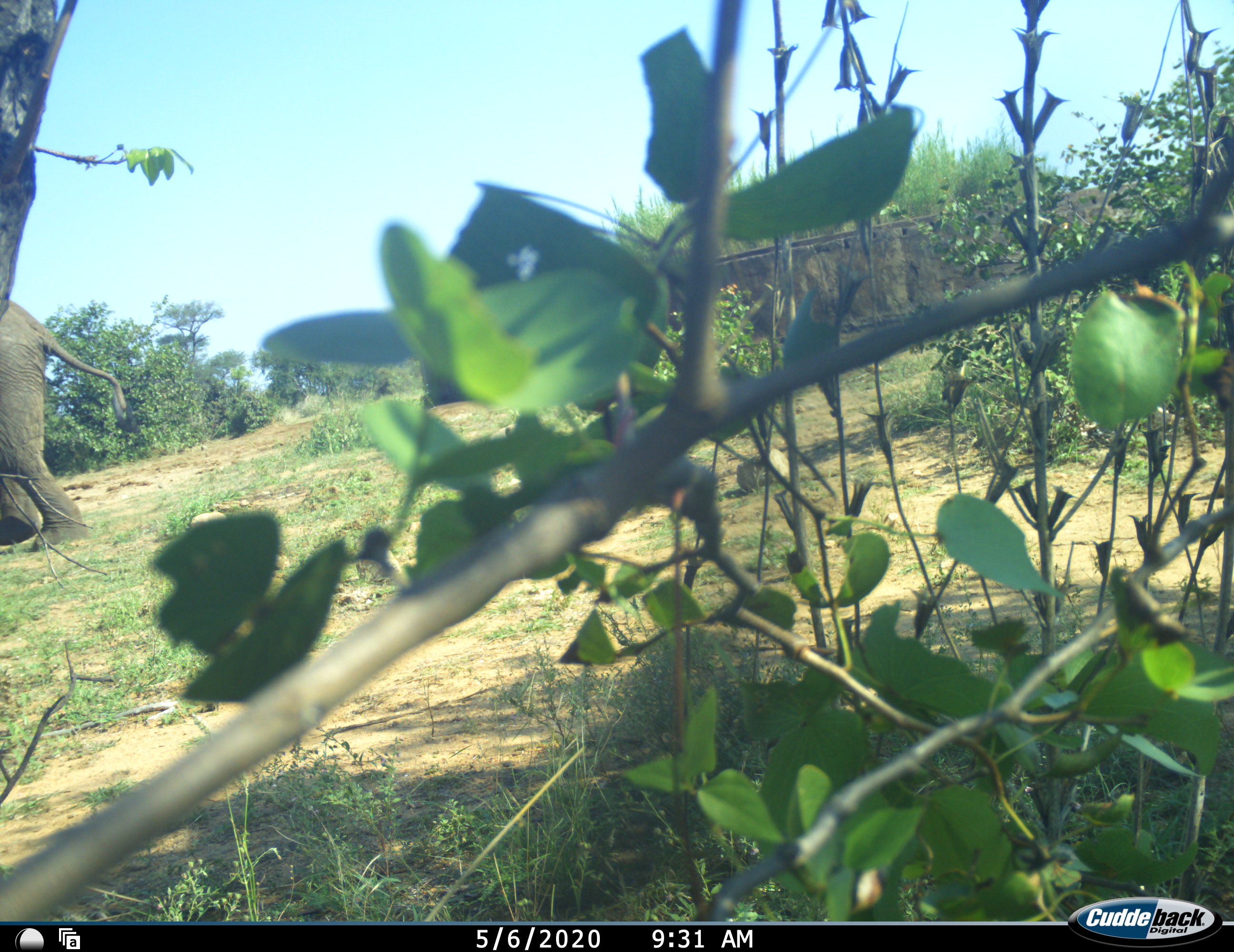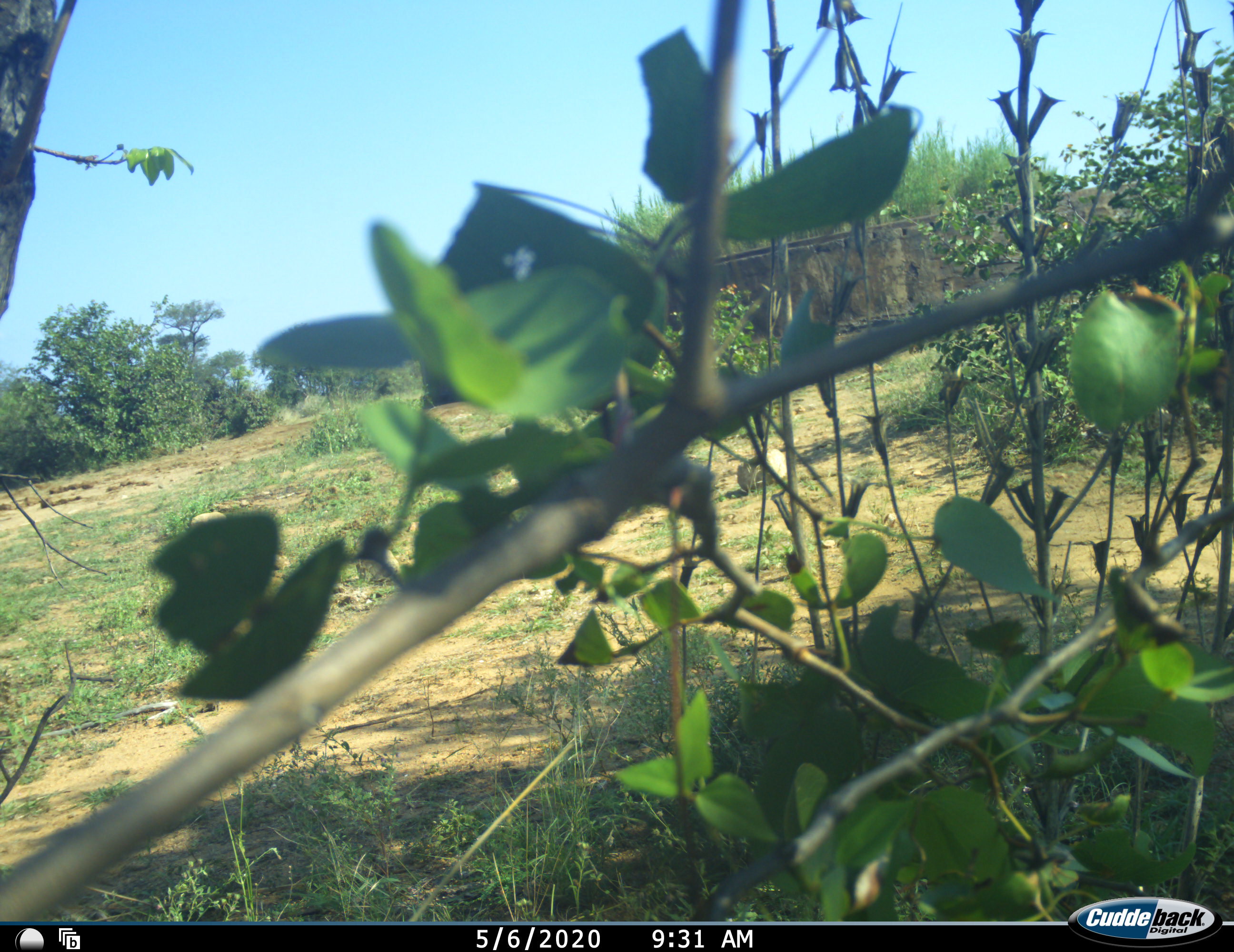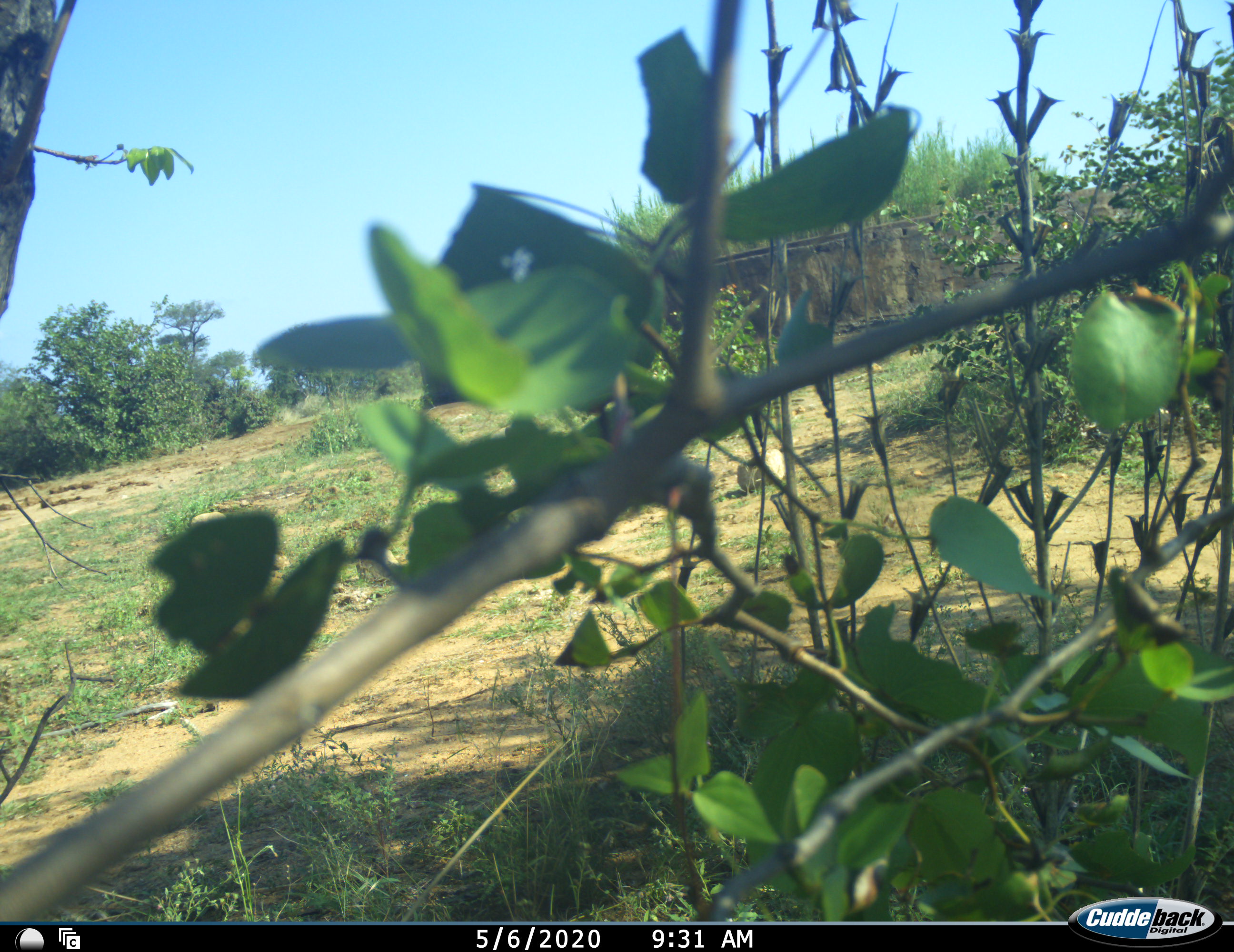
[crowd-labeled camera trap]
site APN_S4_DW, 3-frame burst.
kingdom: Animalia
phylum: Chordata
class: Mammalia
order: Proboscidea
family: Elephantidae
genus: Loxodonta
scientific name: Loxodonta africana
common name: african bush elephant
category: elephant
Elephant (african bush elephant) (Loxodonta africana), count 1. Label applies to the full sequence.